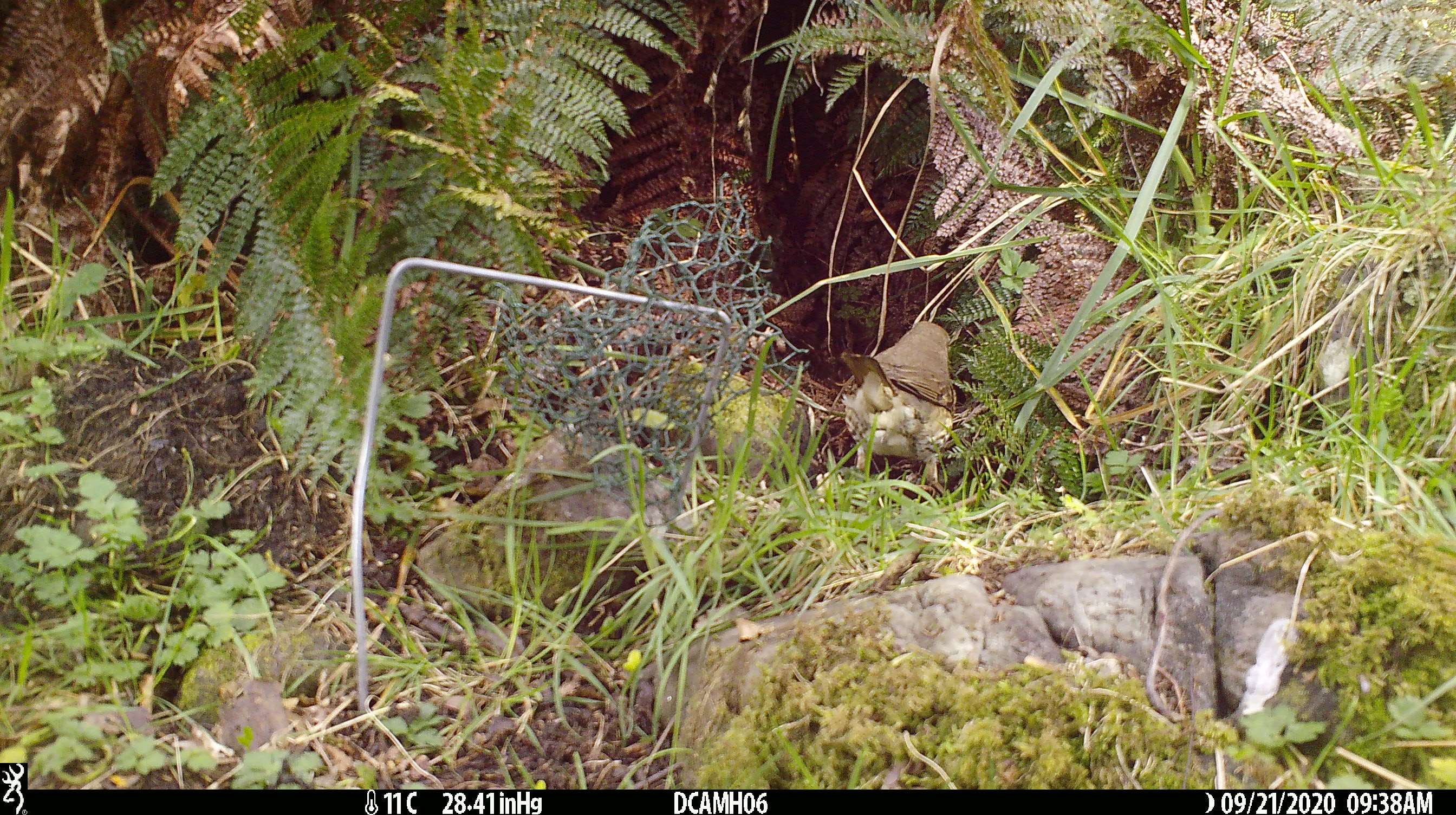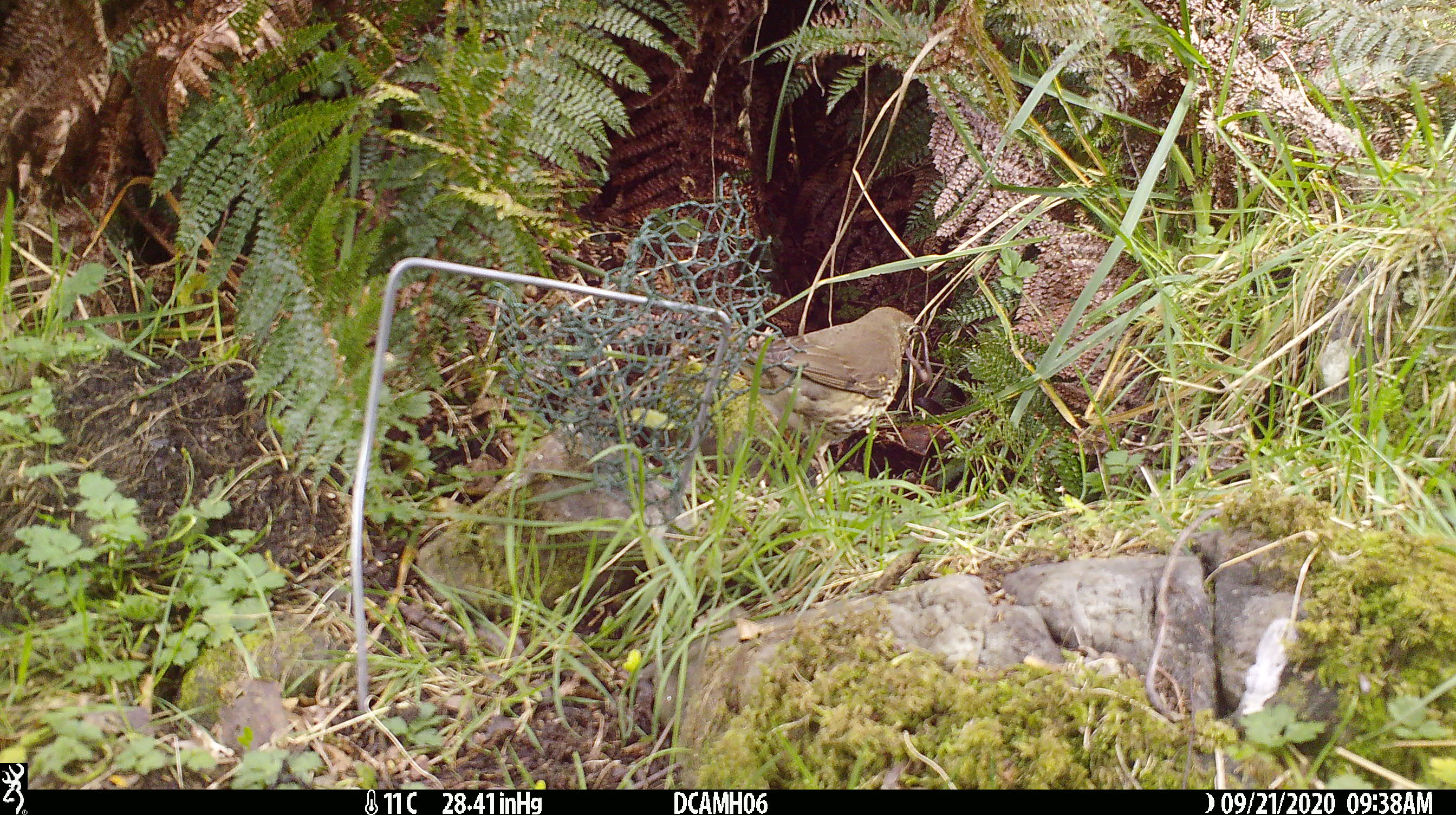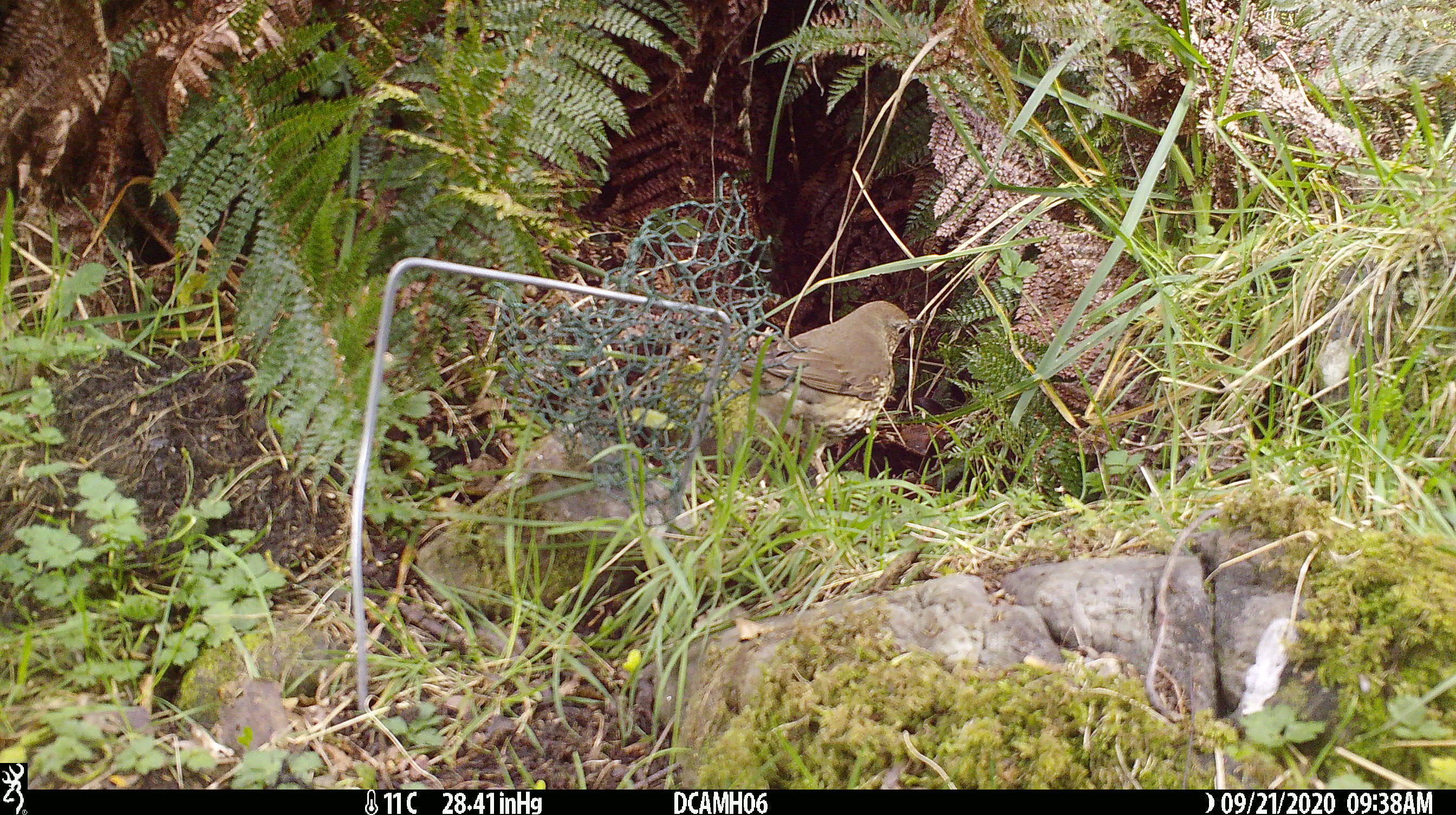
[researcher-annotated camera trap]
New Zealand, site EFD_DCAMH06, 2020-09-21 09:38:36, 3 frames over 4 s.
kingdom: Animalia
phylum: Chordata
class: Aves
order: Passeriformes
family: Turdidae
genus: Turdus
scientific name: Turdus philomelos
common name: song thrush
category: thrush